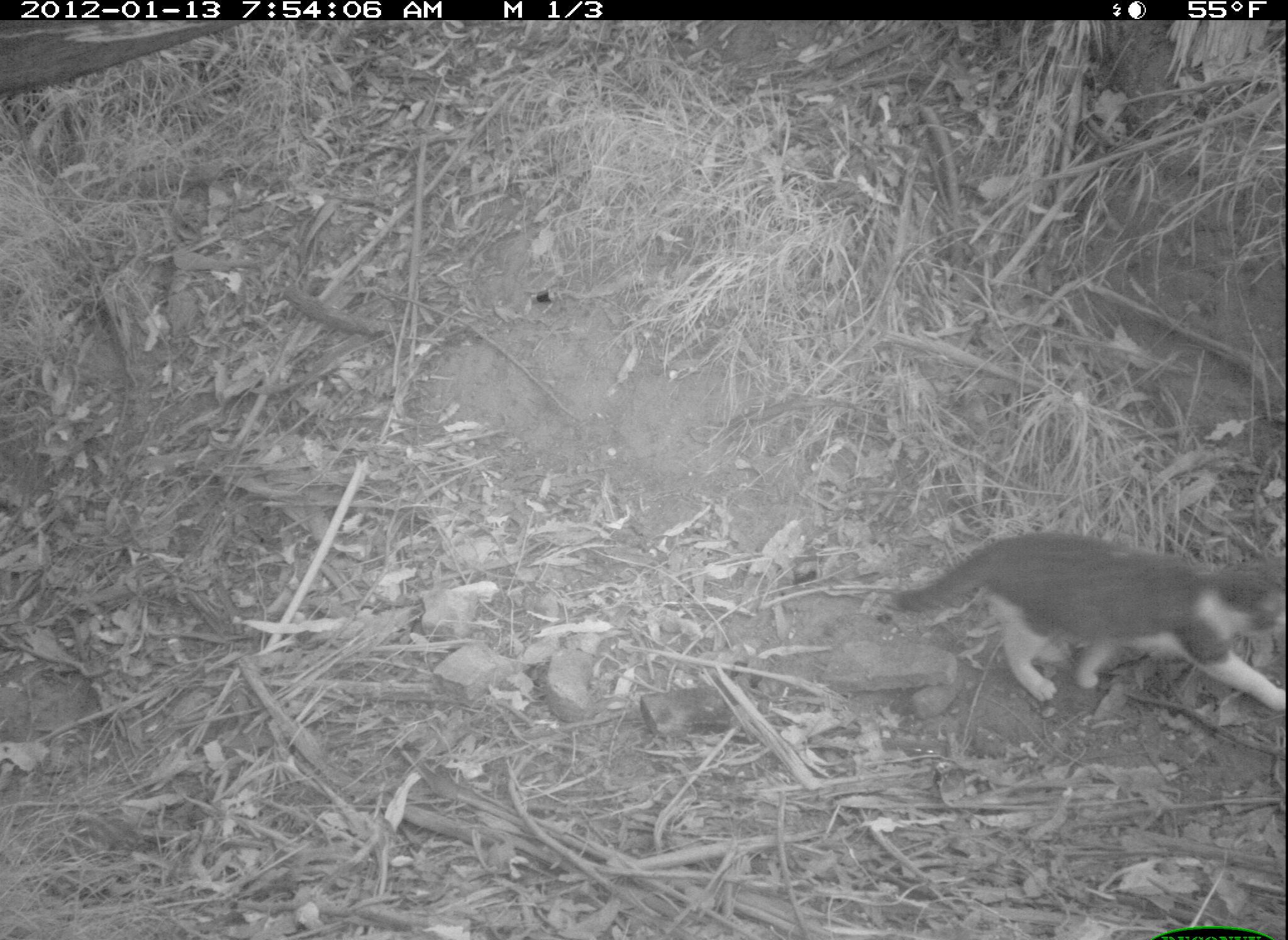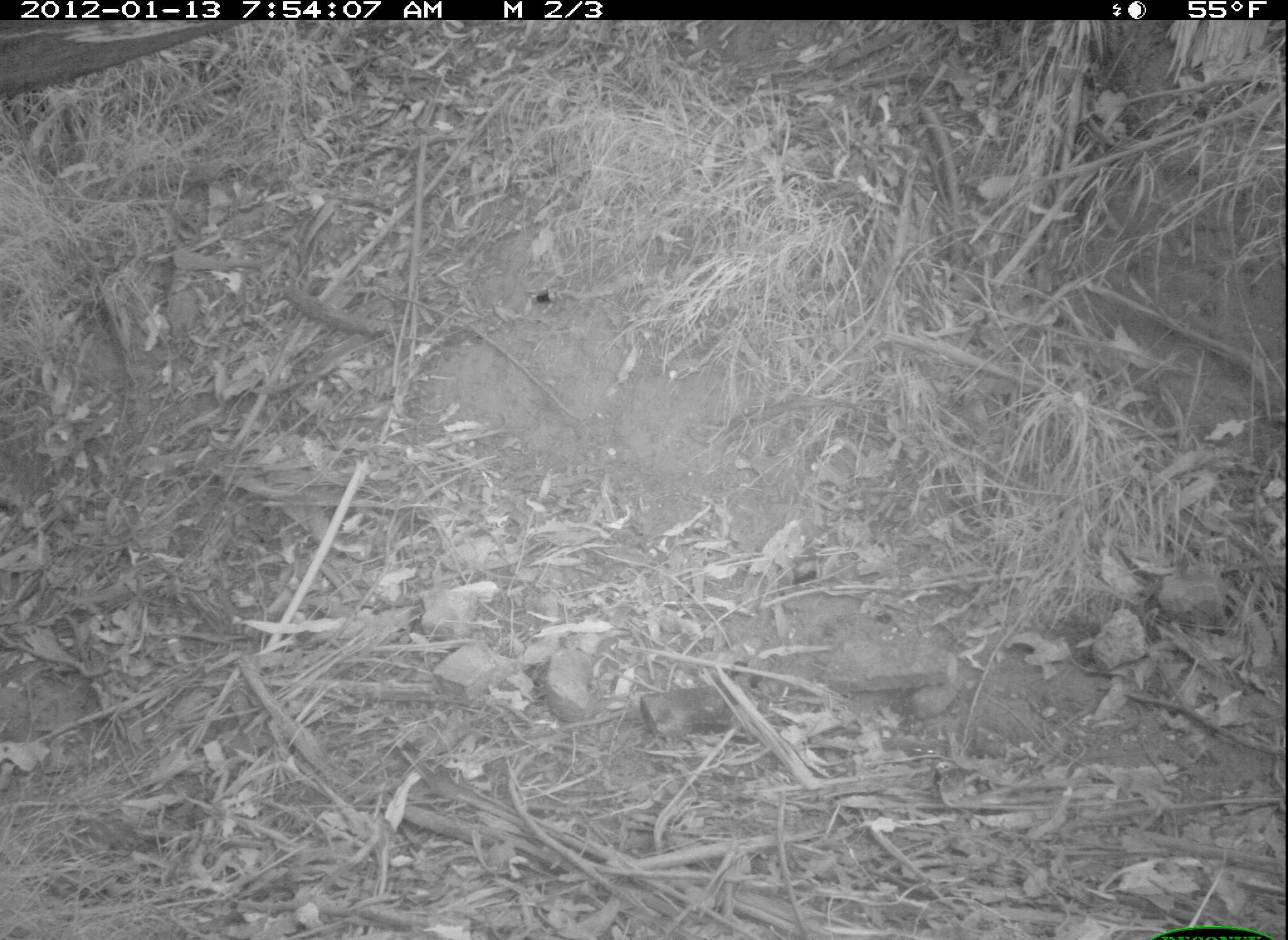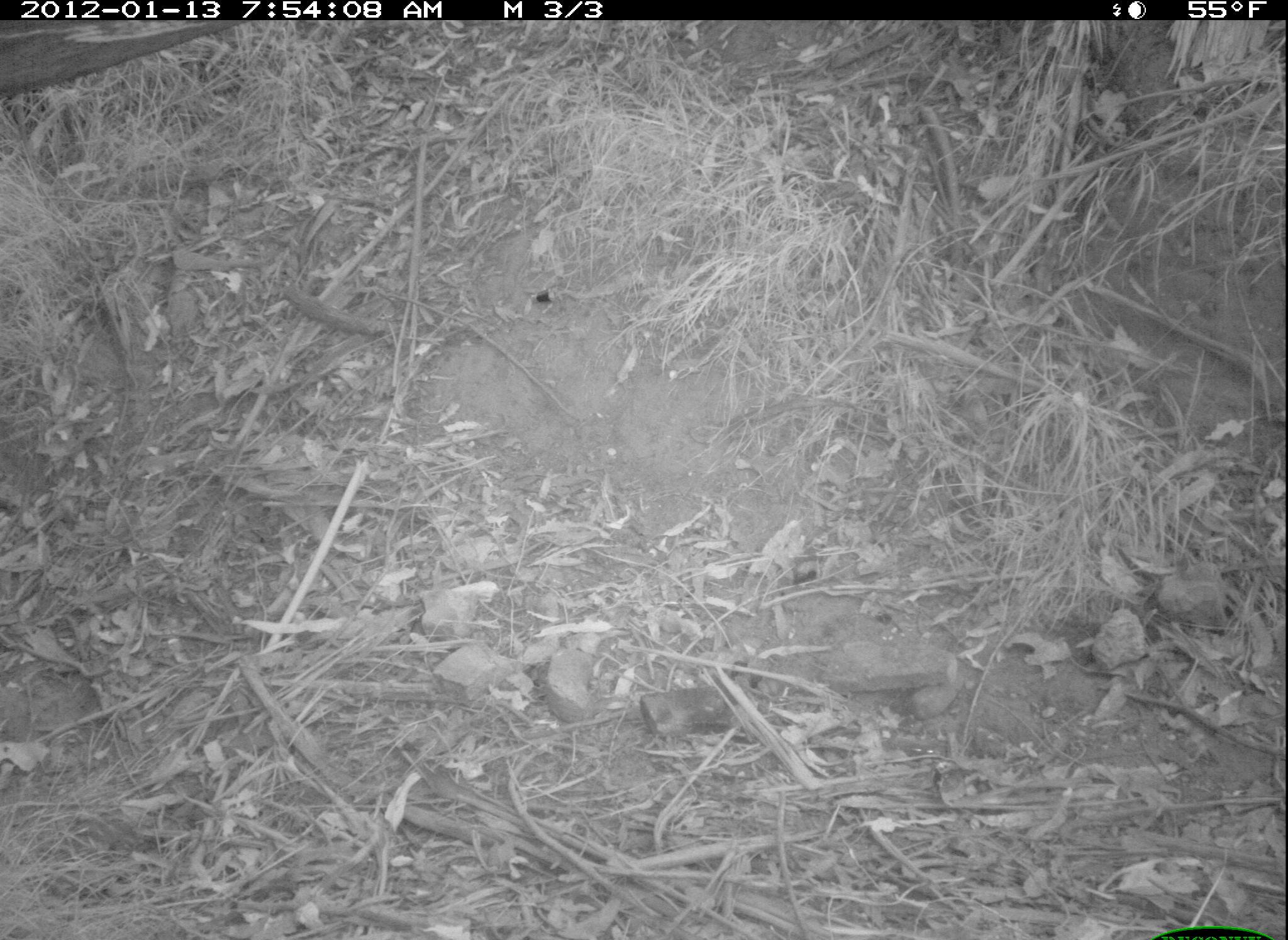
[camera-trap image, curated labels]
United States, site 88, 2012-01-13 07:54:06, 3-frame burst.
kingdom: Animalia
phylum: Chordata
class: Mammalia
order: Carnivora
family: Felidae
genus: Felis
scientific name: Felis catus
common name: cat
Cat (Felis catus).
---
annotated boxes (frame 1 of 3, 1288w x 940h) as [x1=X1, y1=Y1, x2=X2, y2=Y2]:
cat: [x1=874, y1=515, x2=1286, y2=710]